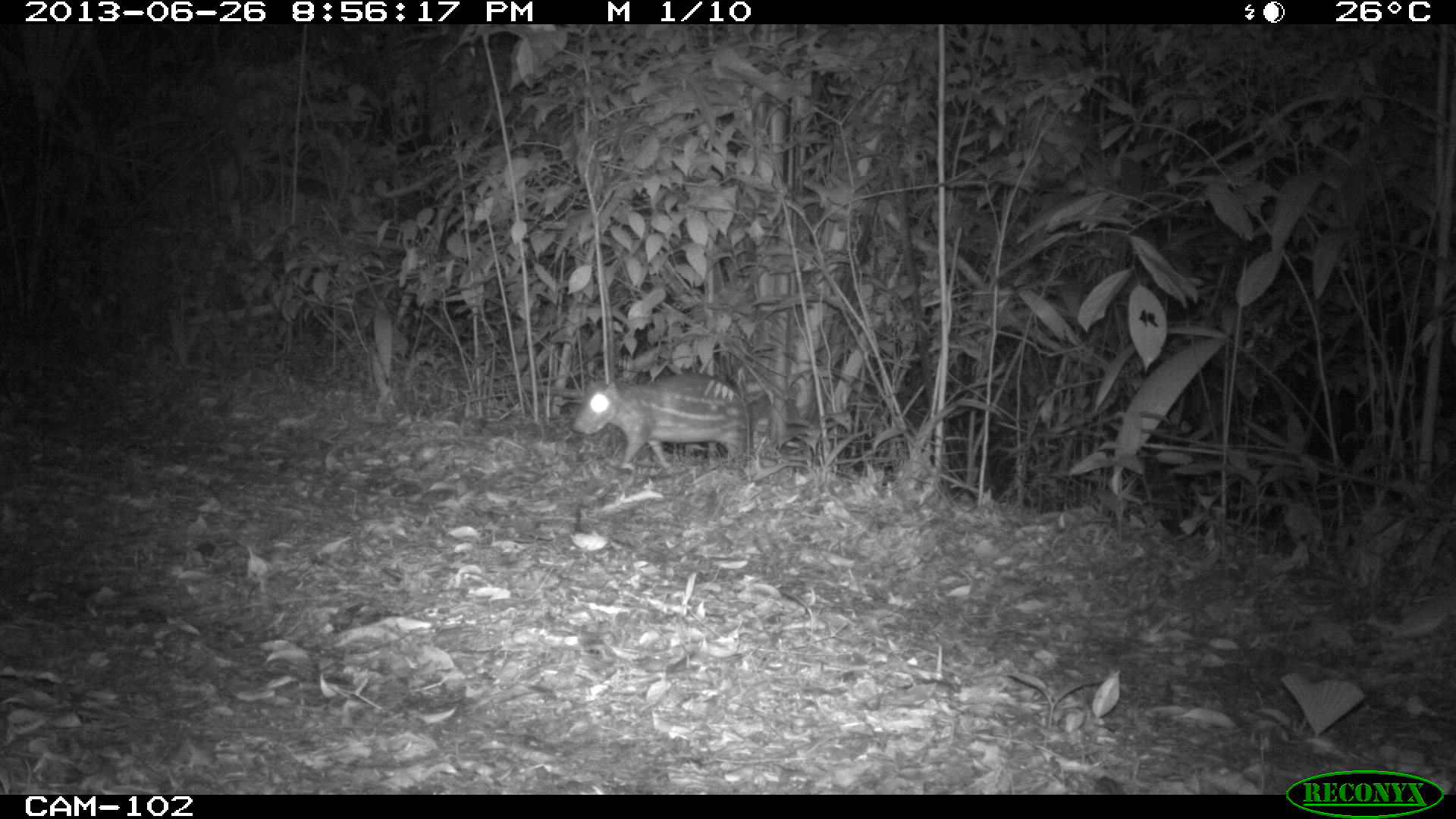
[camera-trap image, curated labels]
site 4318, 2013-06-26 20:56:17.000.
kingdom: Animalia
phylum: Chordata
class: Mammalia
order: Rodentia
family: Cuniculidae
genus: Cuniculus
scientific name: Cuniculus paca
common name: lowland paca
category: agouti paca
Agouti paca (lowland paca) (Cuniculus paca), count 1.